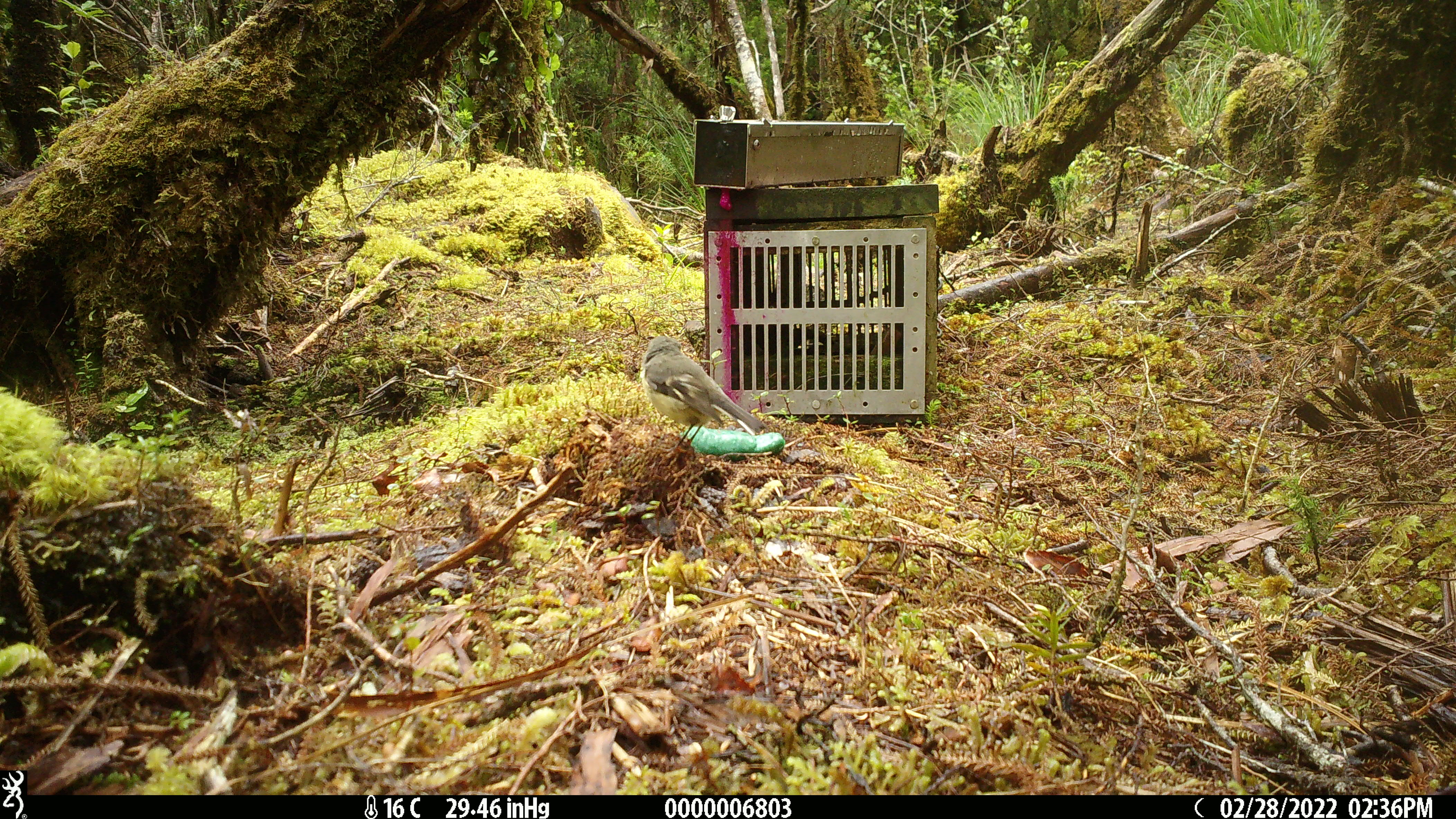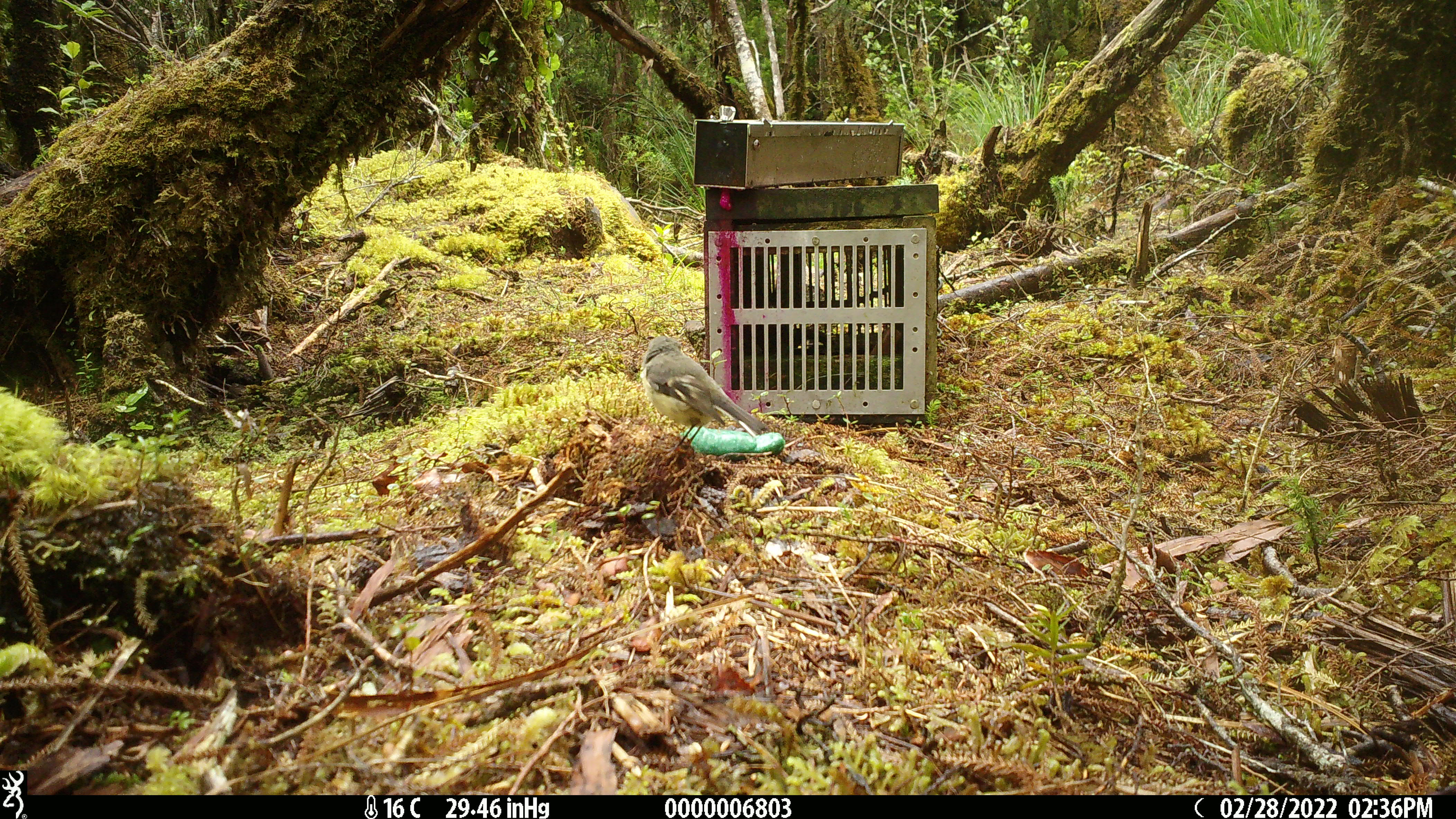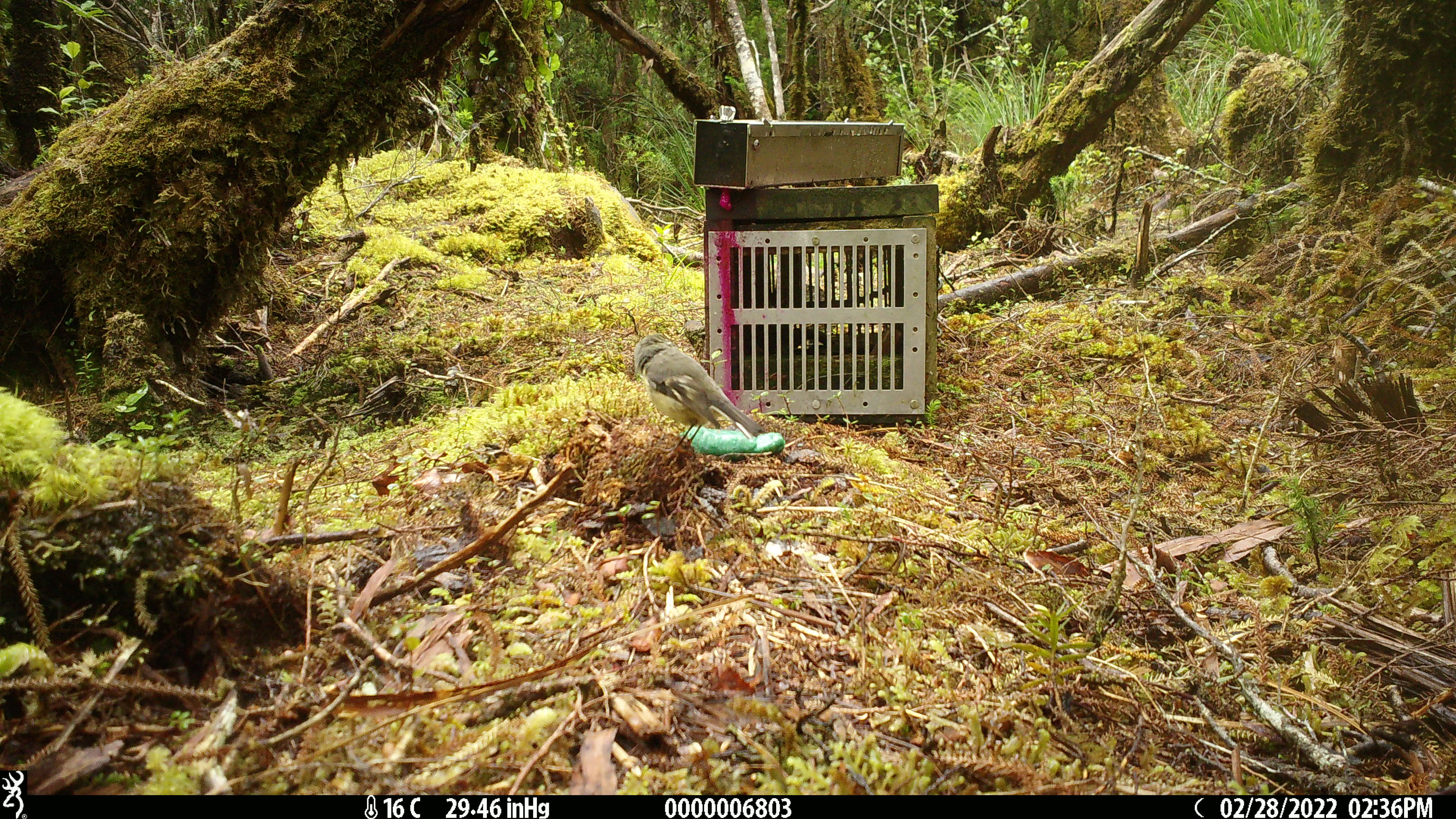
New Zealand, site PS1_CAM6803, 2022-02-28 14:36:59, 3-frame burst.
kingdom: Animalia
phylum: Chordata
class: Aves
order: Passeriformes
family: Petroicidae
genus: Petroica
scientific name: Petroica macrocephala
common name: tomtit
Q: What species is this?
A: Tomtit (Petroica macrocephala).